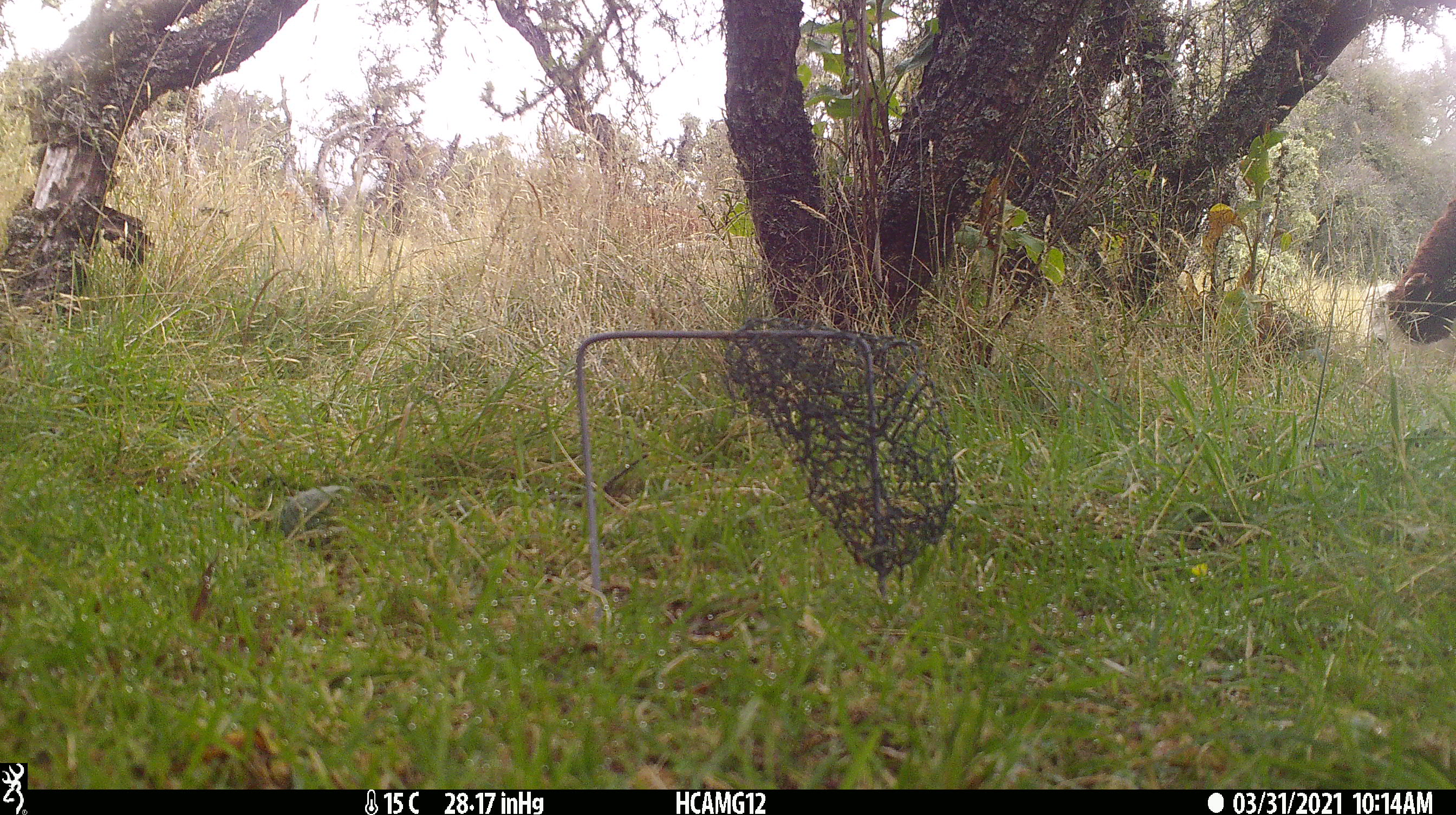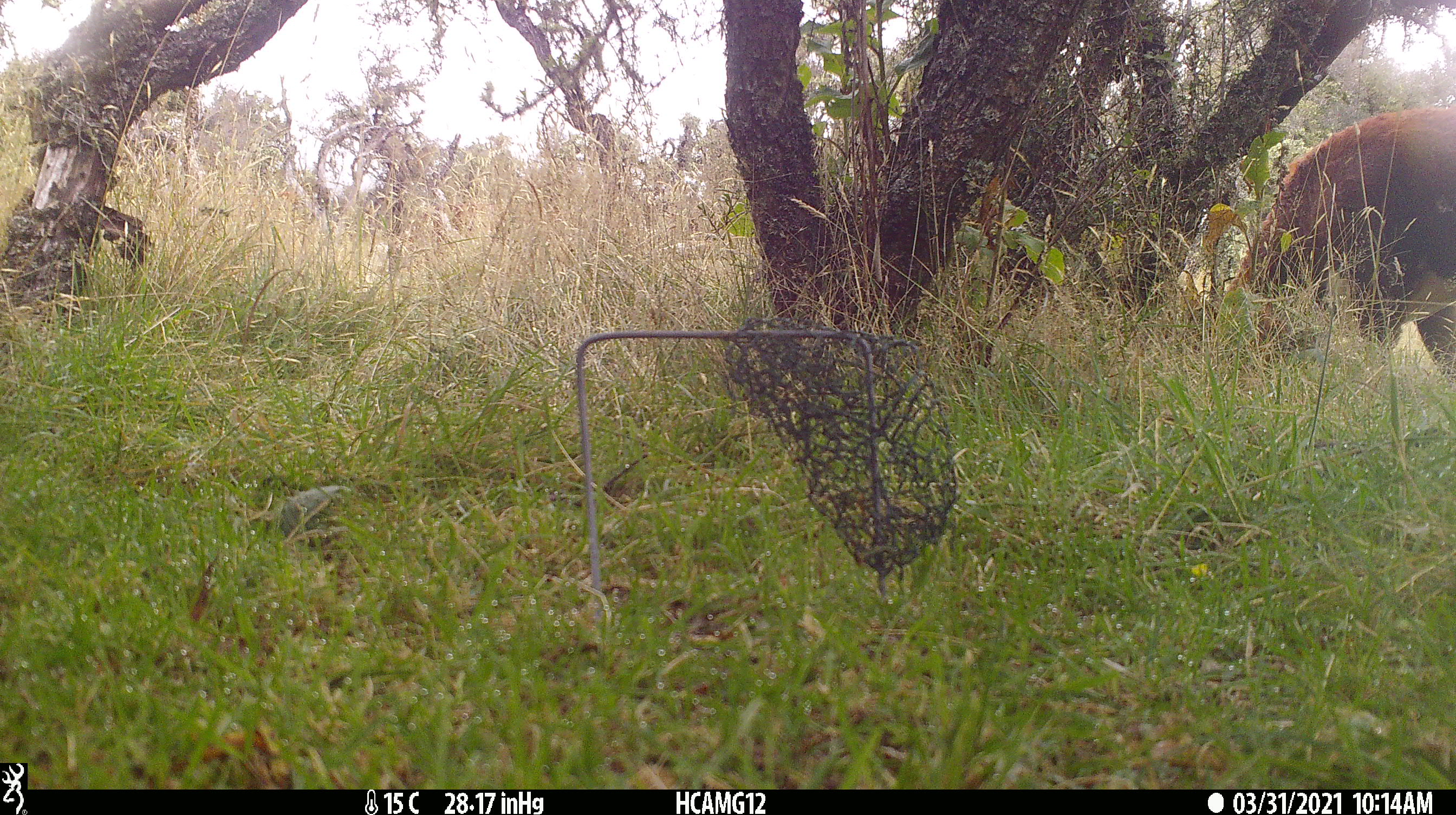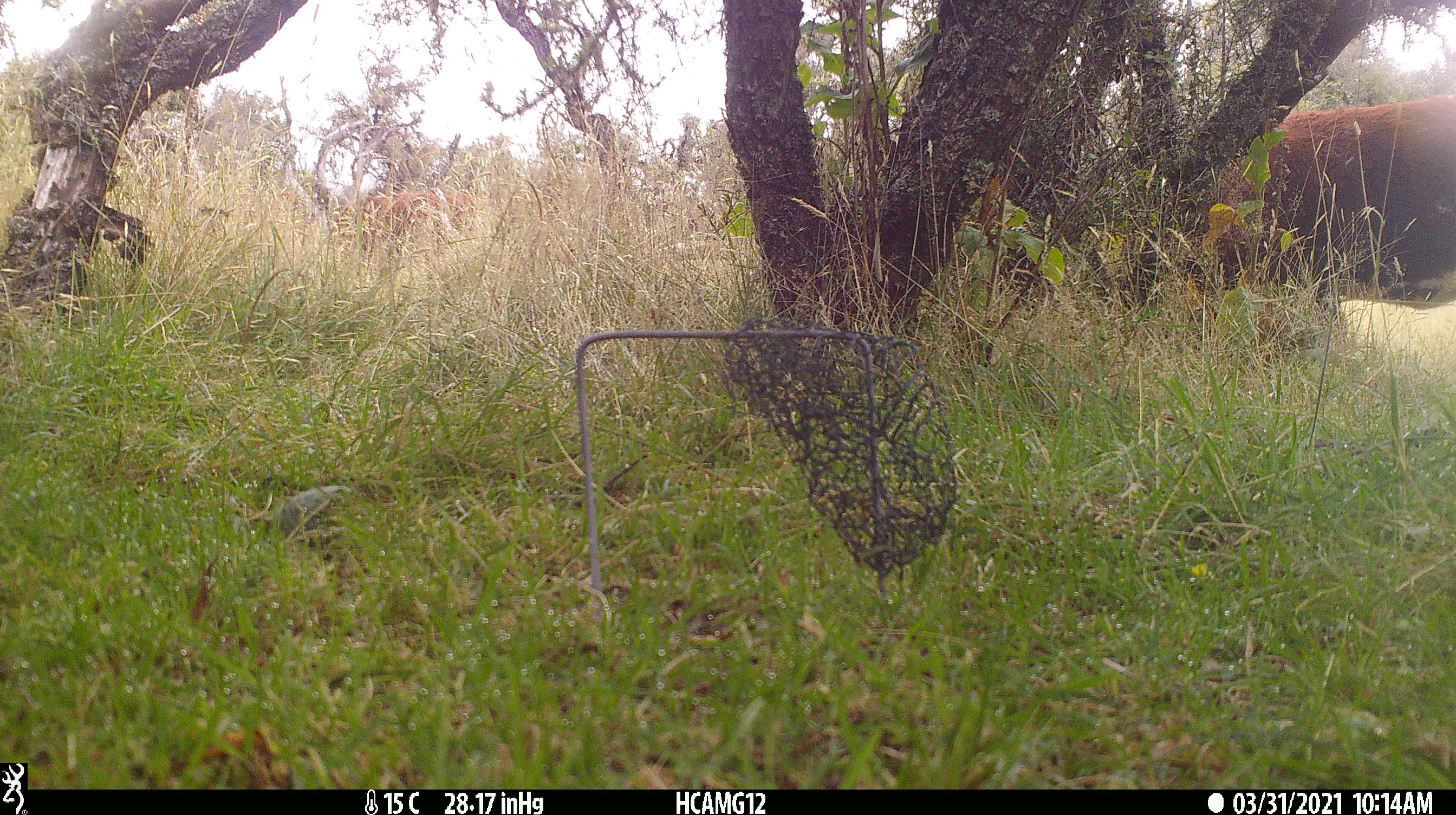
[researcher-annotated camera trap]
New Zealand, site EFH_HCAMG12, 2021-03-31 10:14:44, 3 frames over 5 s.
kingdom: Animalia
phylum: Chordata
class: Mammalia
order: Artiodactyla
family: Bovidae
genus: Bos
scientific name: Bos taurus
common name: domestic cow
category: cow